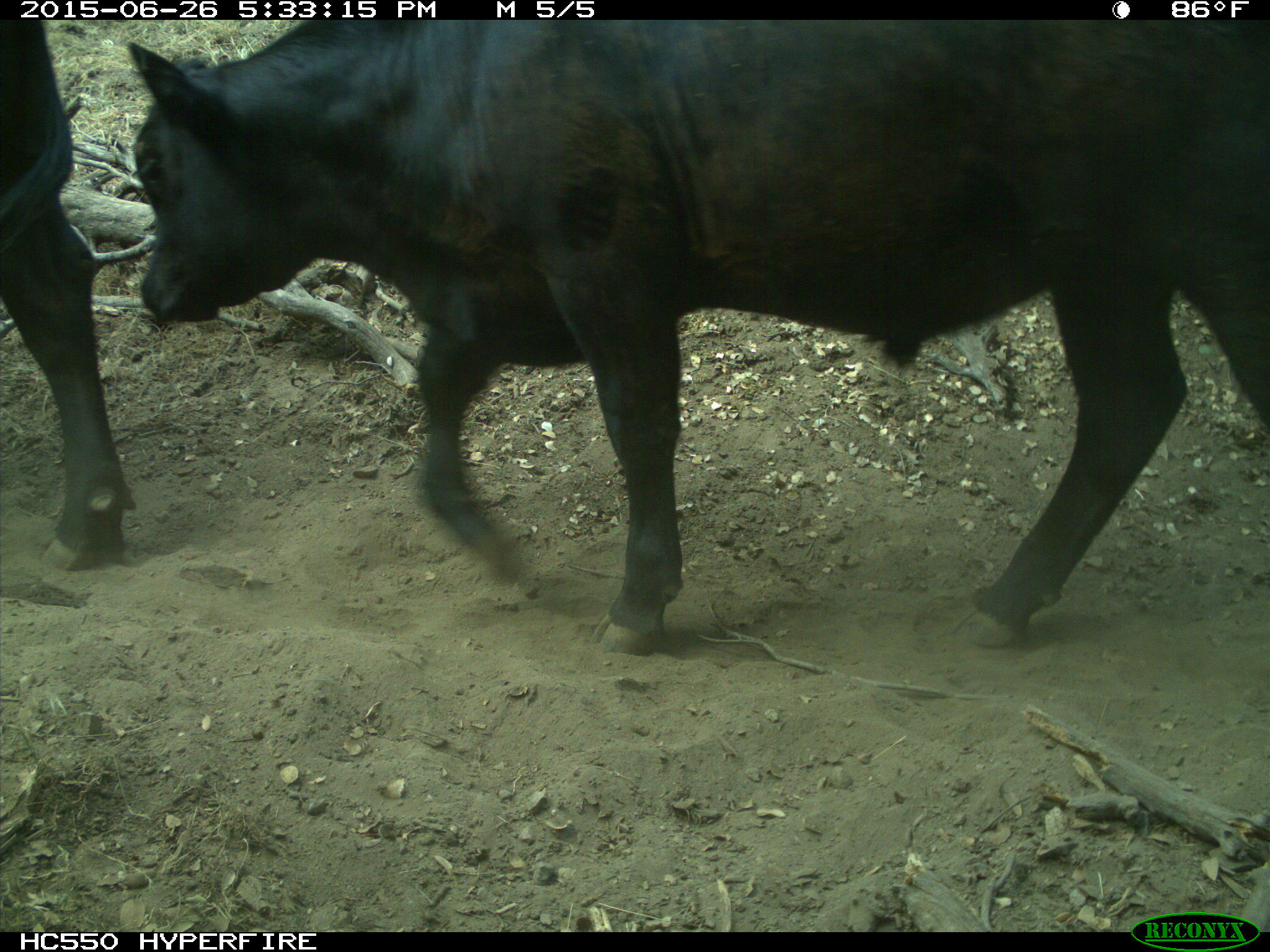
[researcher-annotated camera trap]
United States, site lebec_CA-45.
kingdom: Animalia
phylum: Chordata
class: Mammalia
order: Artiodactyla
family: Bovidae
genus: Bos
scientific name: Bos taurus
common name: domestic cow